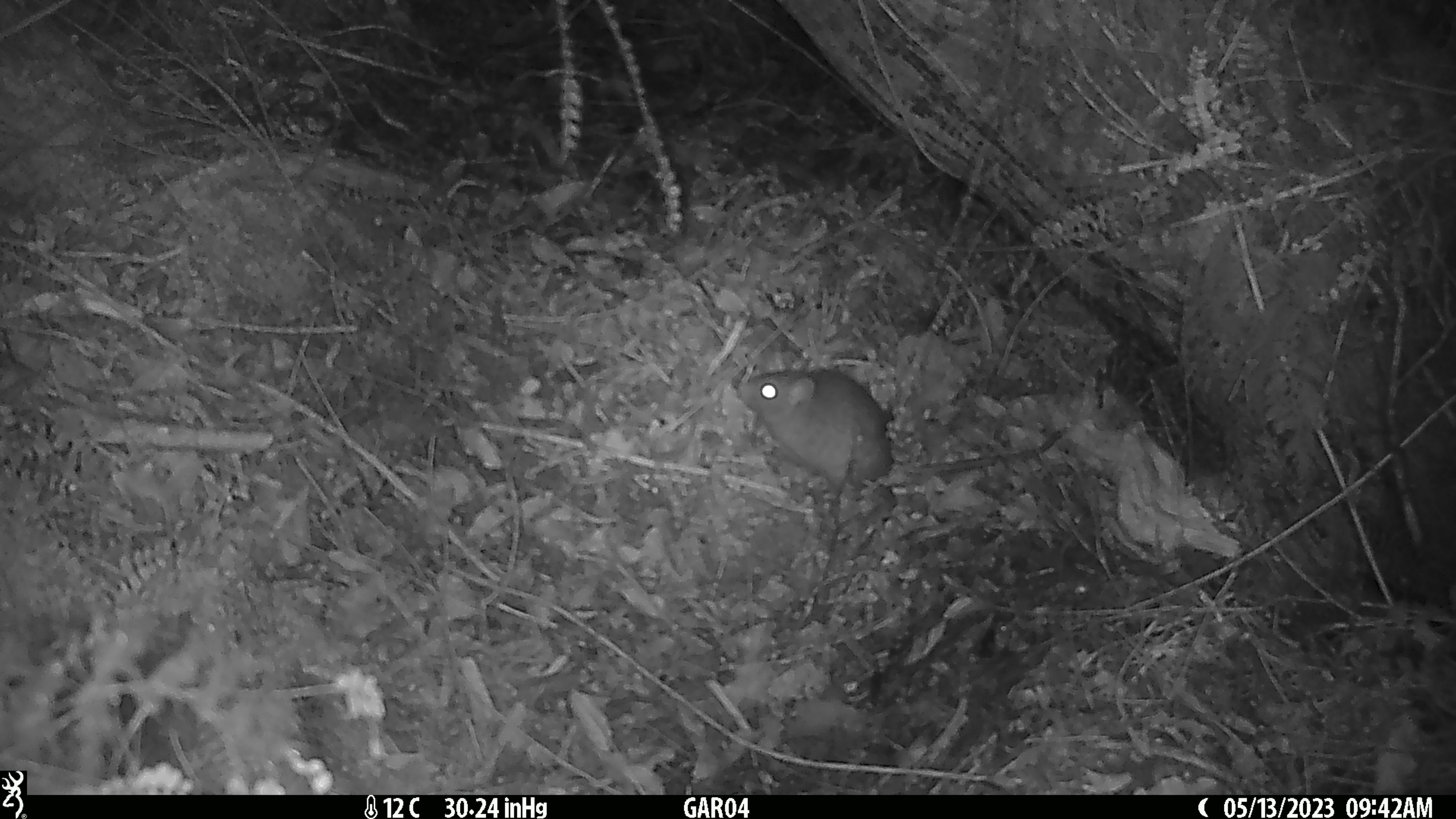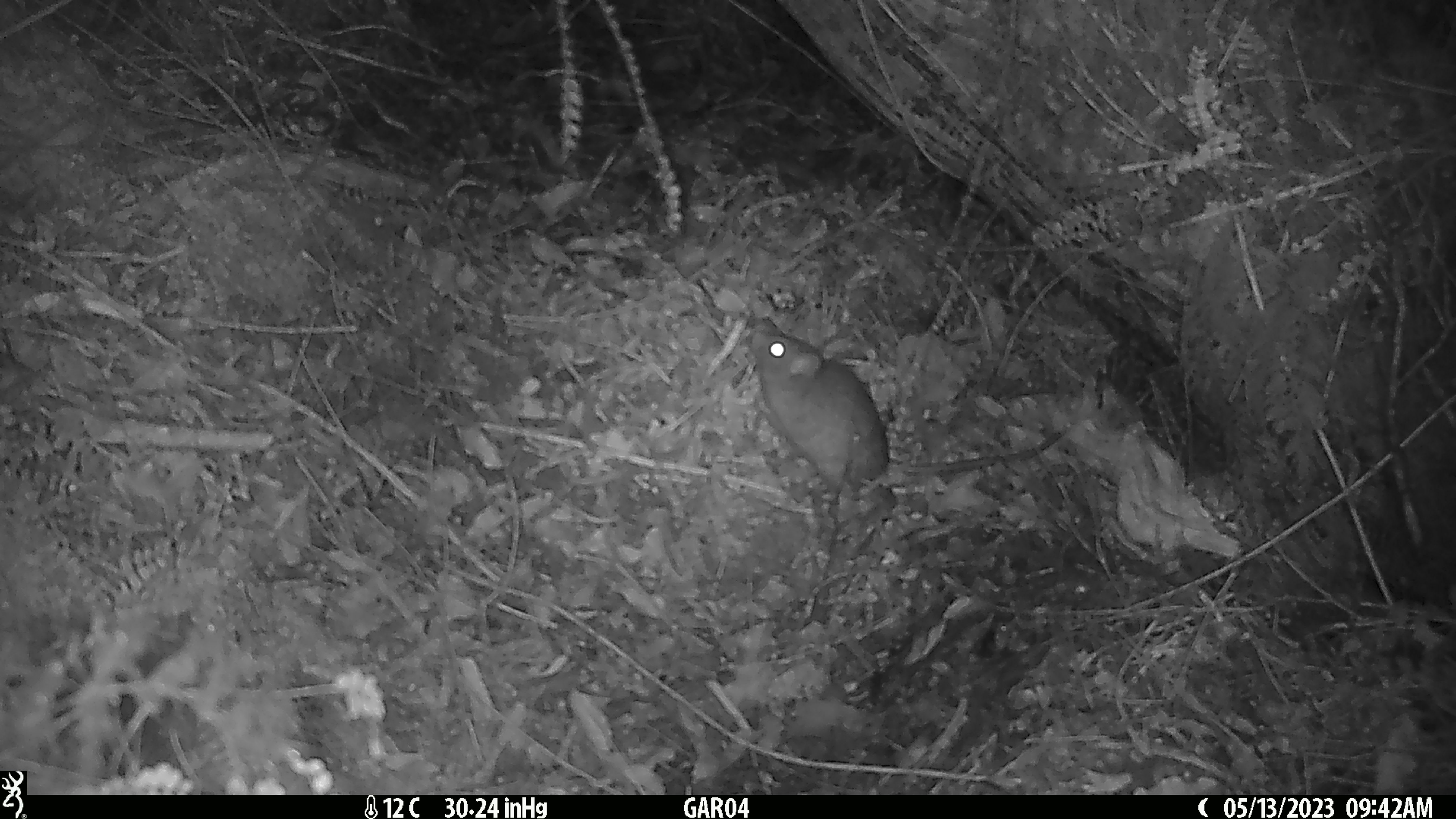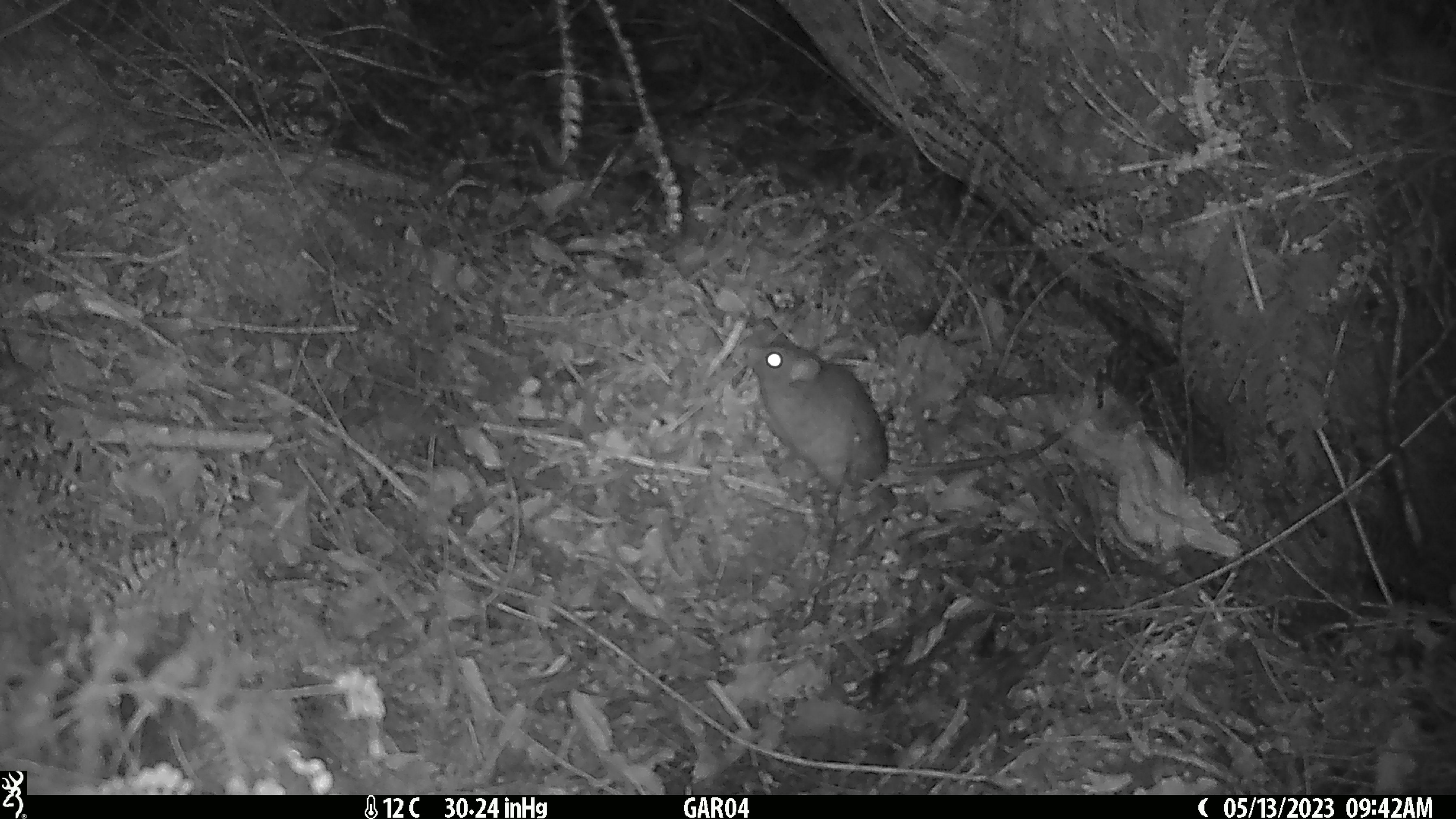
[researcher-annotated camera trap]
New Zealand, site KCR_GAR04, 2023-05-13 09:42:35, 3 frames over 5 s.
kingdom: Animalia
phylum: Chordata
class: Mammalia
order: Rodentia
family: Muridae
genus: Rattus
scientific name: Rattus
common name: rat